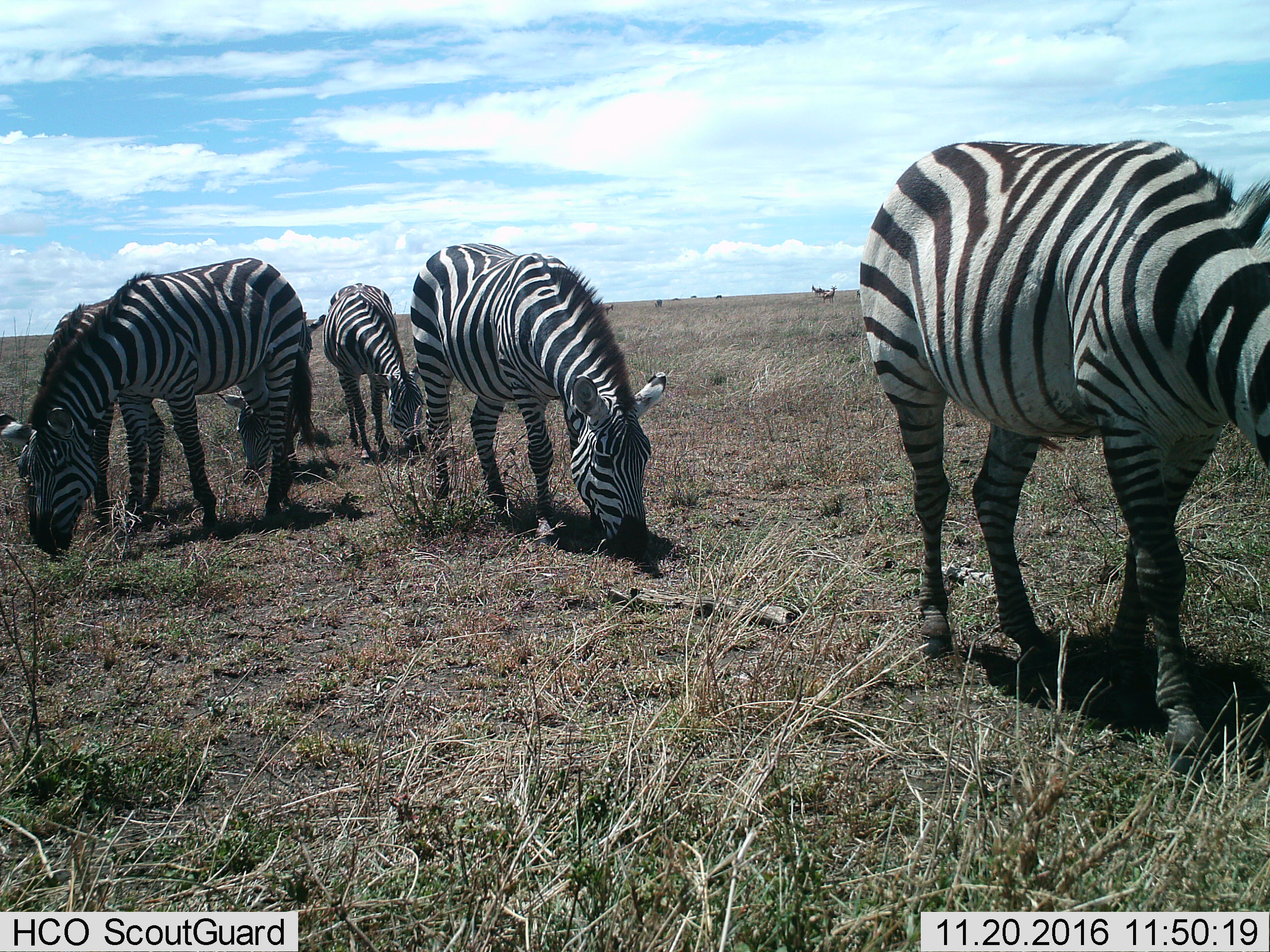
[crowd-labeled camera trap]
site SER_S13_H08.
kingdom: Animalia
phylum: Chordata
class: Mammalia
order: Perissodactyla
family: Equidae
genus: Equus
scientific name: Equus quagga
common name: plains zebra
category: zebraplains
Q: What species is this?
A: Zebraplains (plains zebra) (Equus quagga).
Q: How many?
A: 6.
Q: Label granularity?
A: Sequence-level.